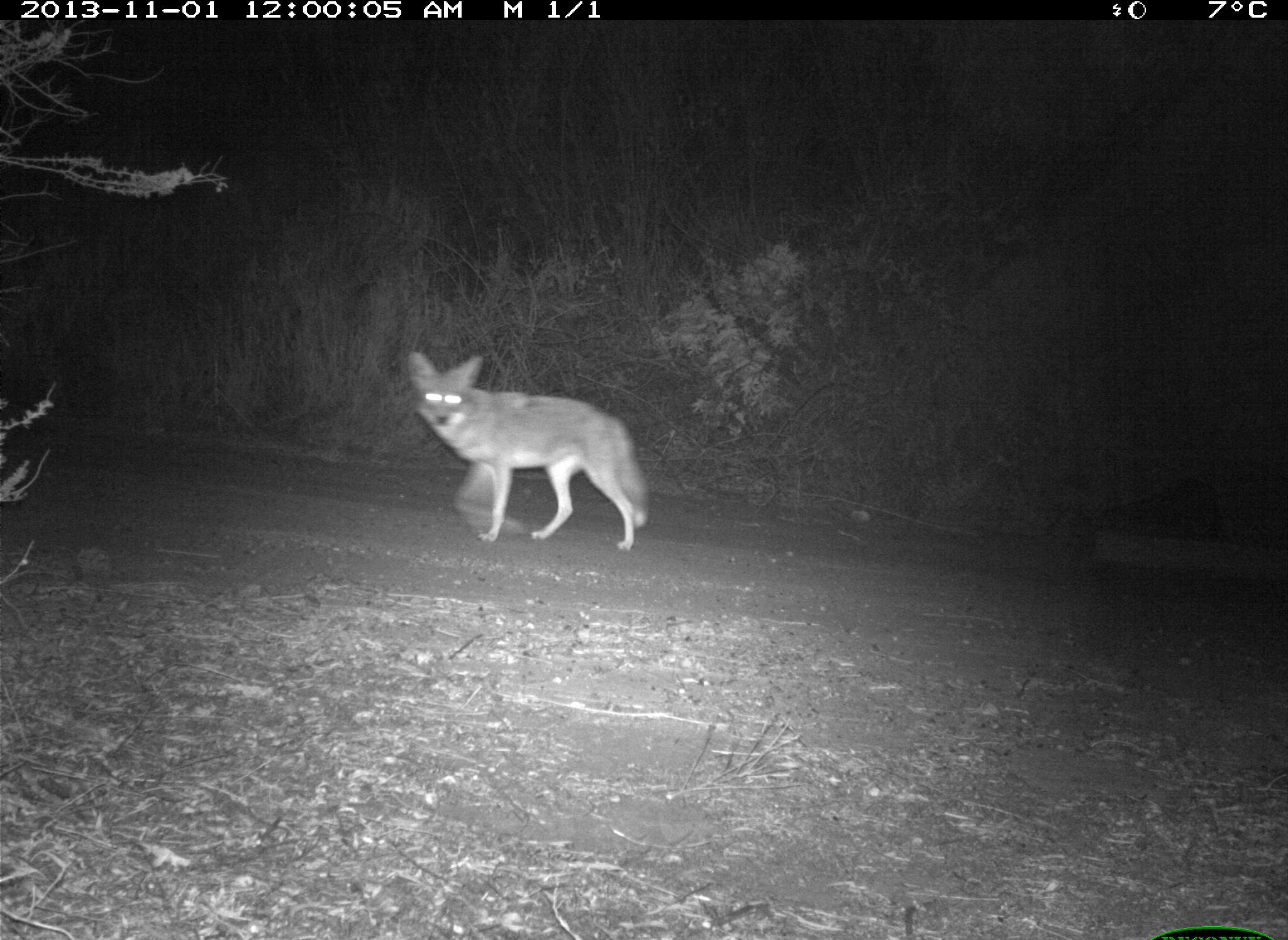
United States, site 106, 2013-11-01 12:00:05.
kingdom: Animalia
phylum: Chordata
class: Mammalia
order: Carnivora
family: Canidae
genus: Canis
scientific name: Canis latrans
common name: coyote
Coyote (Canis latrans).